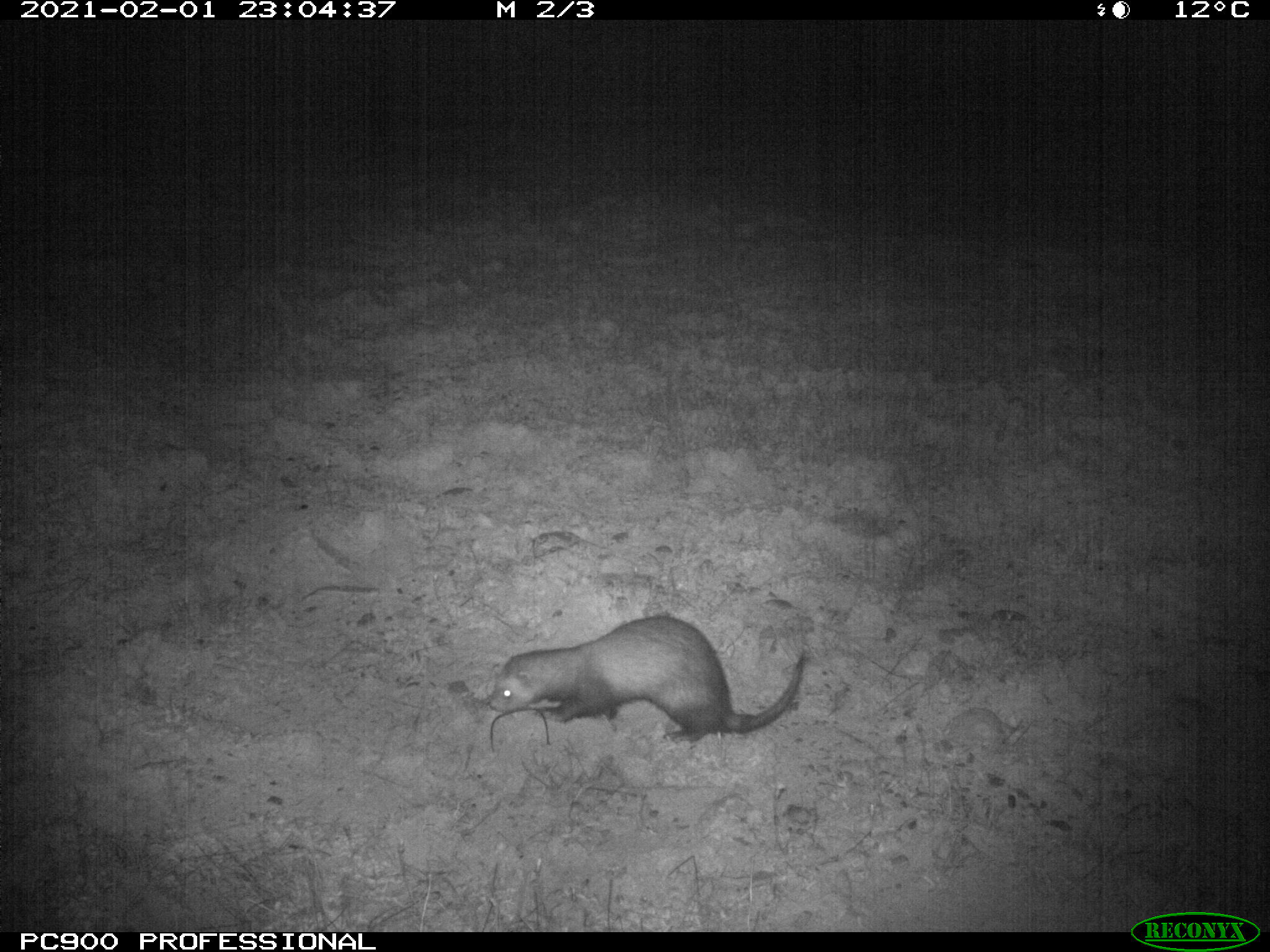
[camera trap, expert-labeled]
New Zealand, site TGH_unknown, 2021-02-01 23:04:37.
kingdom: Animalia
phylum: Chordata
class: Mammalia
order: Carnivora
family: Mustelidae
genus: Mustela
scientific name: Mustela furo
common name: ferret